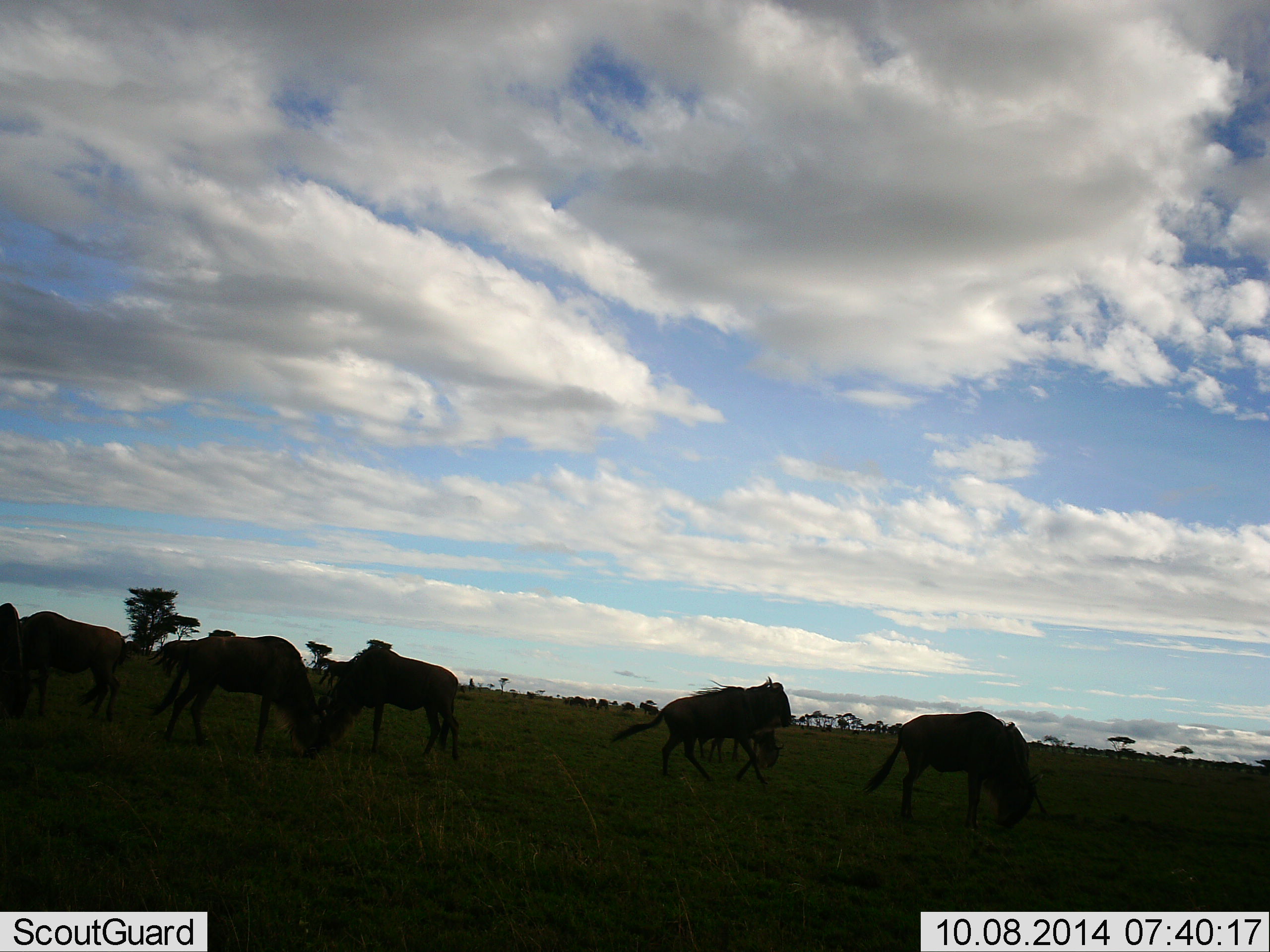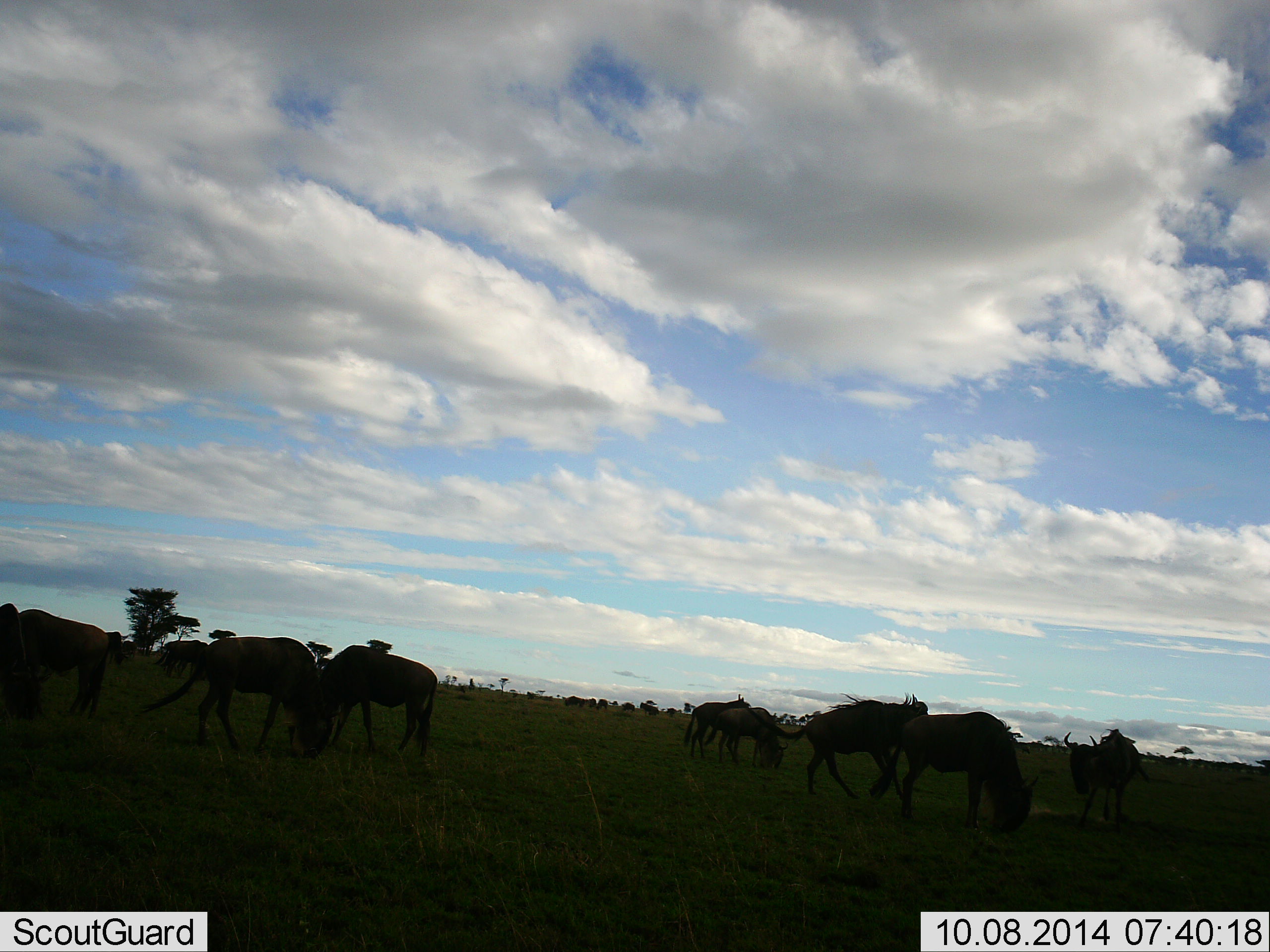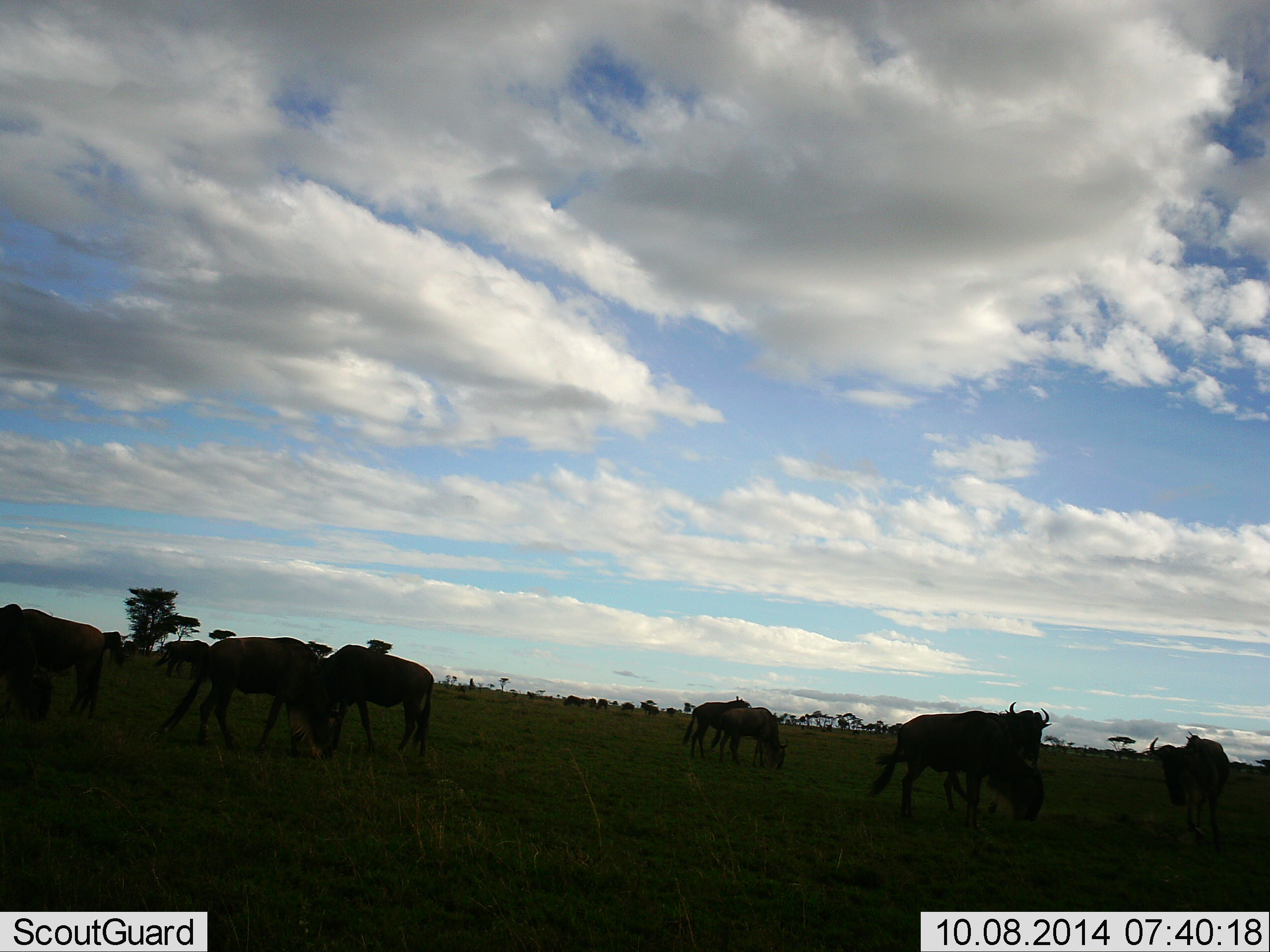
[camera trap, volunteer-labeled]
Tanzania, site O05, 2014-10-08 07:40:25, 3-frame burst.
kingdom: Animalia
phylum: Chordata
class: Mammalia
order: Artiodactyla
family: Bovidae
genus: Connochaetes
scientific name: Connochaetes taurinus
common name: blue wildebeest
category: wildebeest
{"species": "wildebeest (blue wildebeest) (Connochaetes taurinus)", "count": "11-50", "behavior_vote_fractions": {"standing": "70%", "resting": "0%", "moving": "100%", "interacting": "20%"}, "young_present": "10%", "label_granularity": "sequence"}